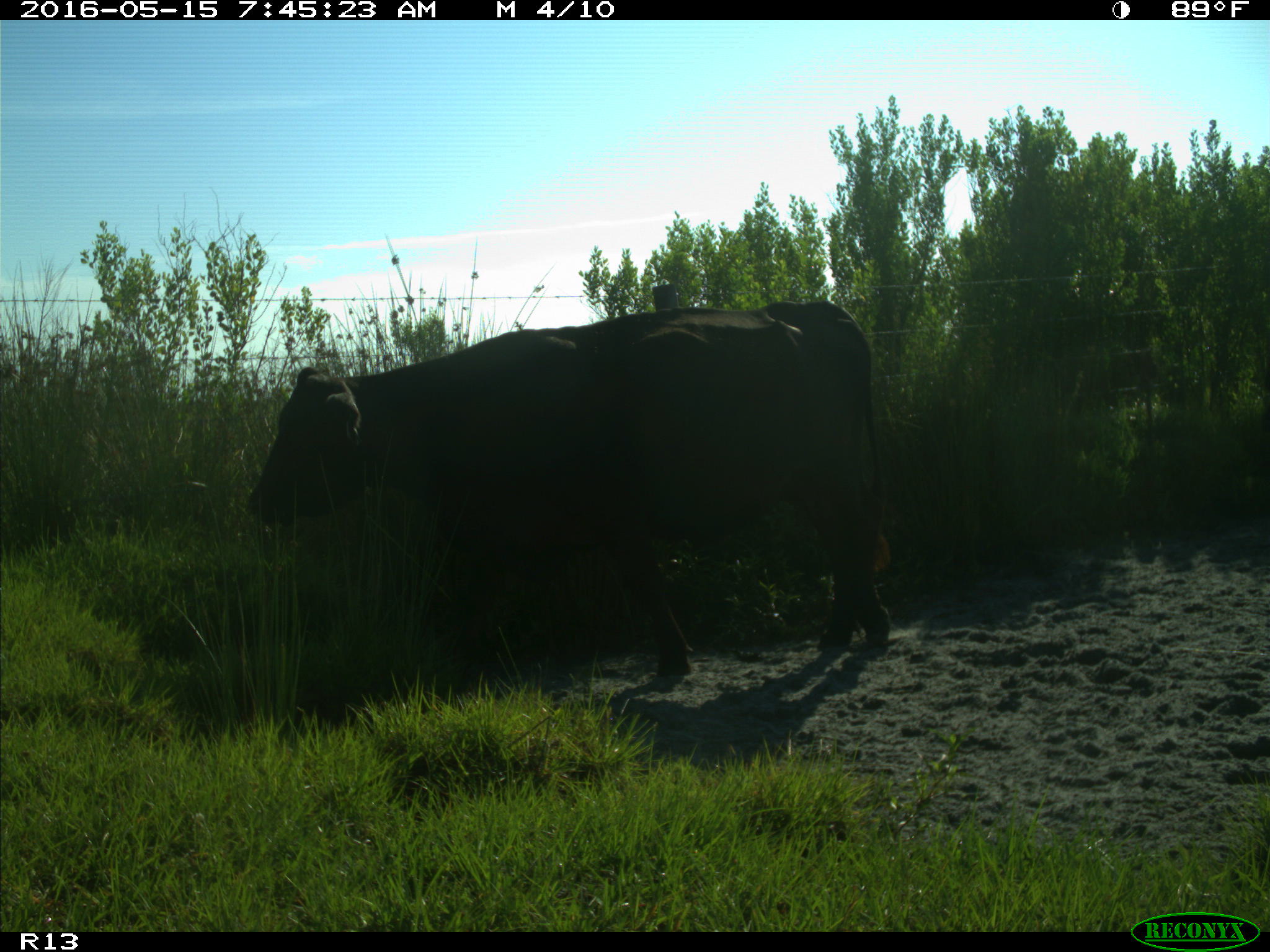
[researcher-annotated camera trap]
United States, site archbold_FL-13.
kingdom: Animalia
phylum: Chordata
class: Mammalia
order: Artiodactyla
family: Bovidae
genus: Bos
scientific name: Bos taurus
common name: domestic cow